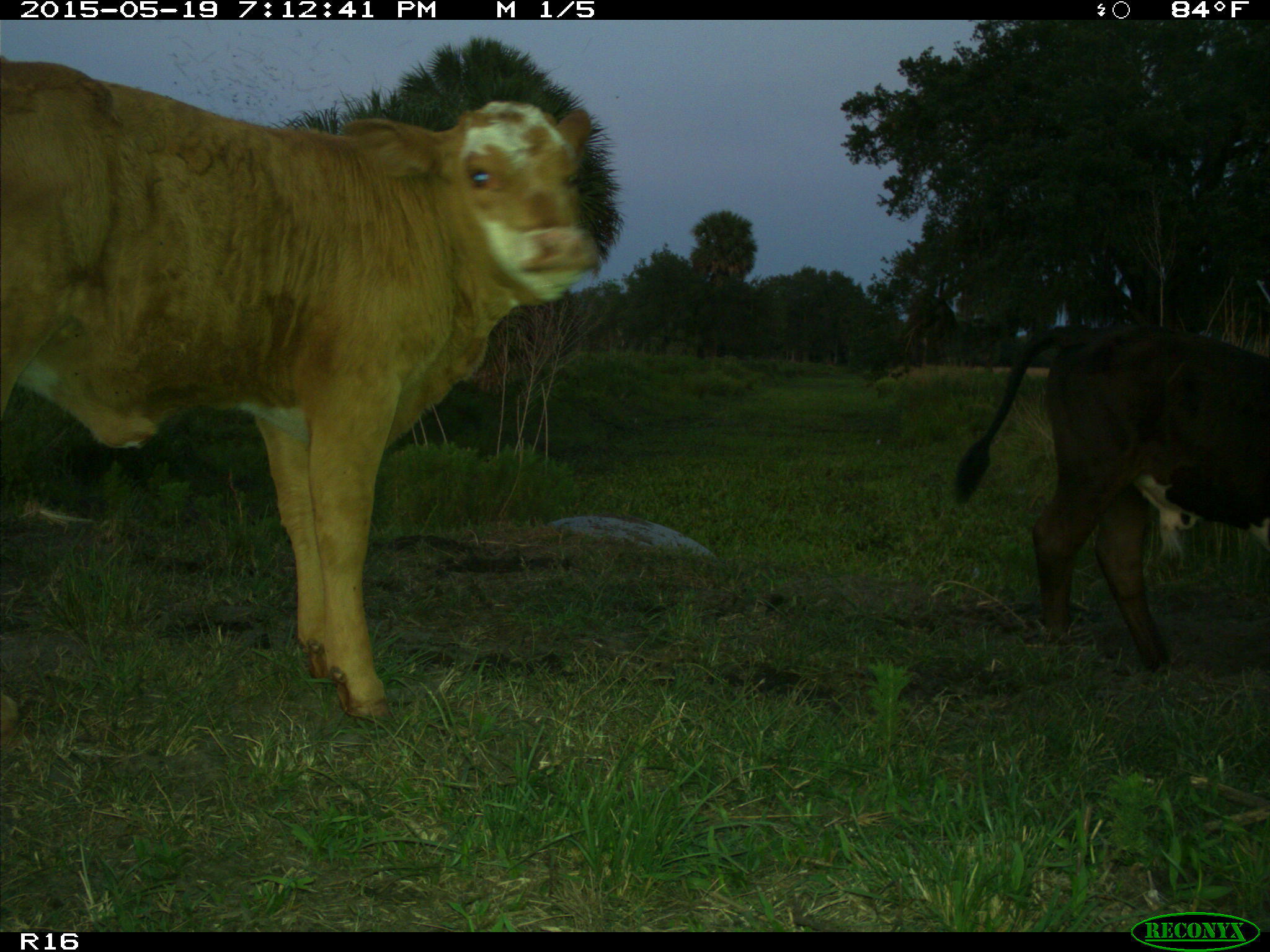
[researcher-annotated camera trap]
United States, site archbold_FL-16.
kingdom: Animalia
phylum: Chordata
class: Mammalia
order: Artiodactyla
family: Bovidae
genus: Bos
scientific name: Bos taurus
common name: domestic cow